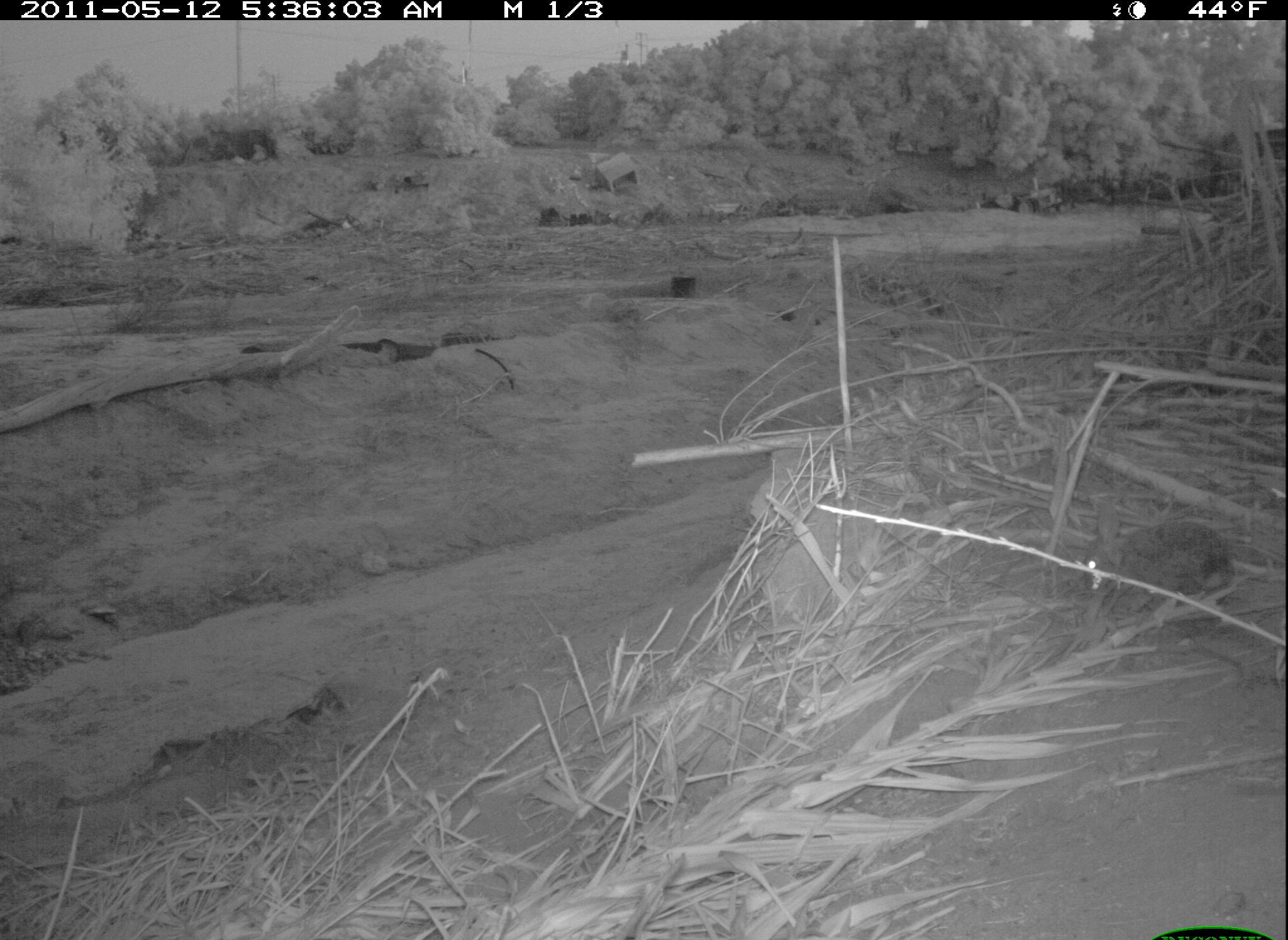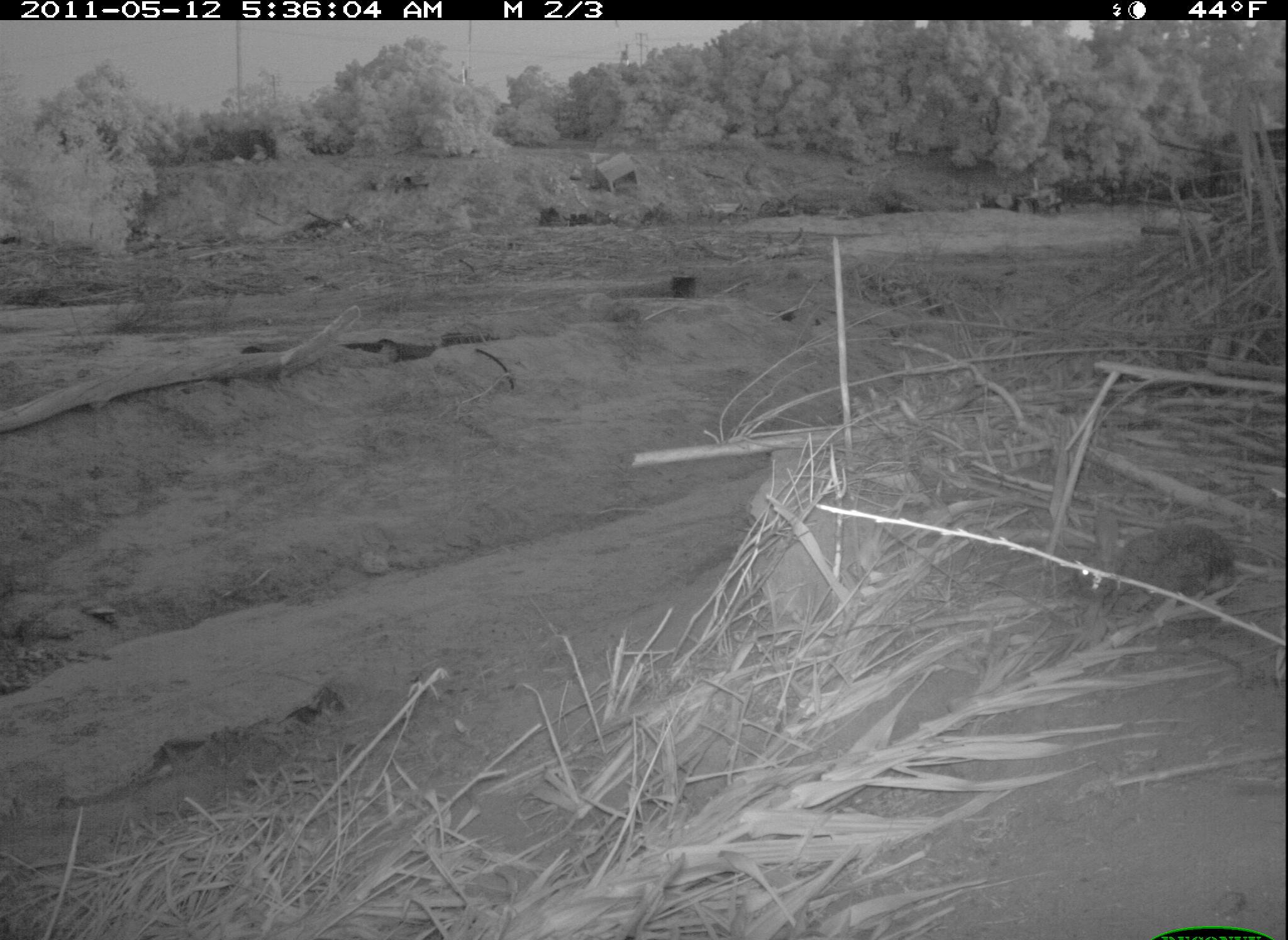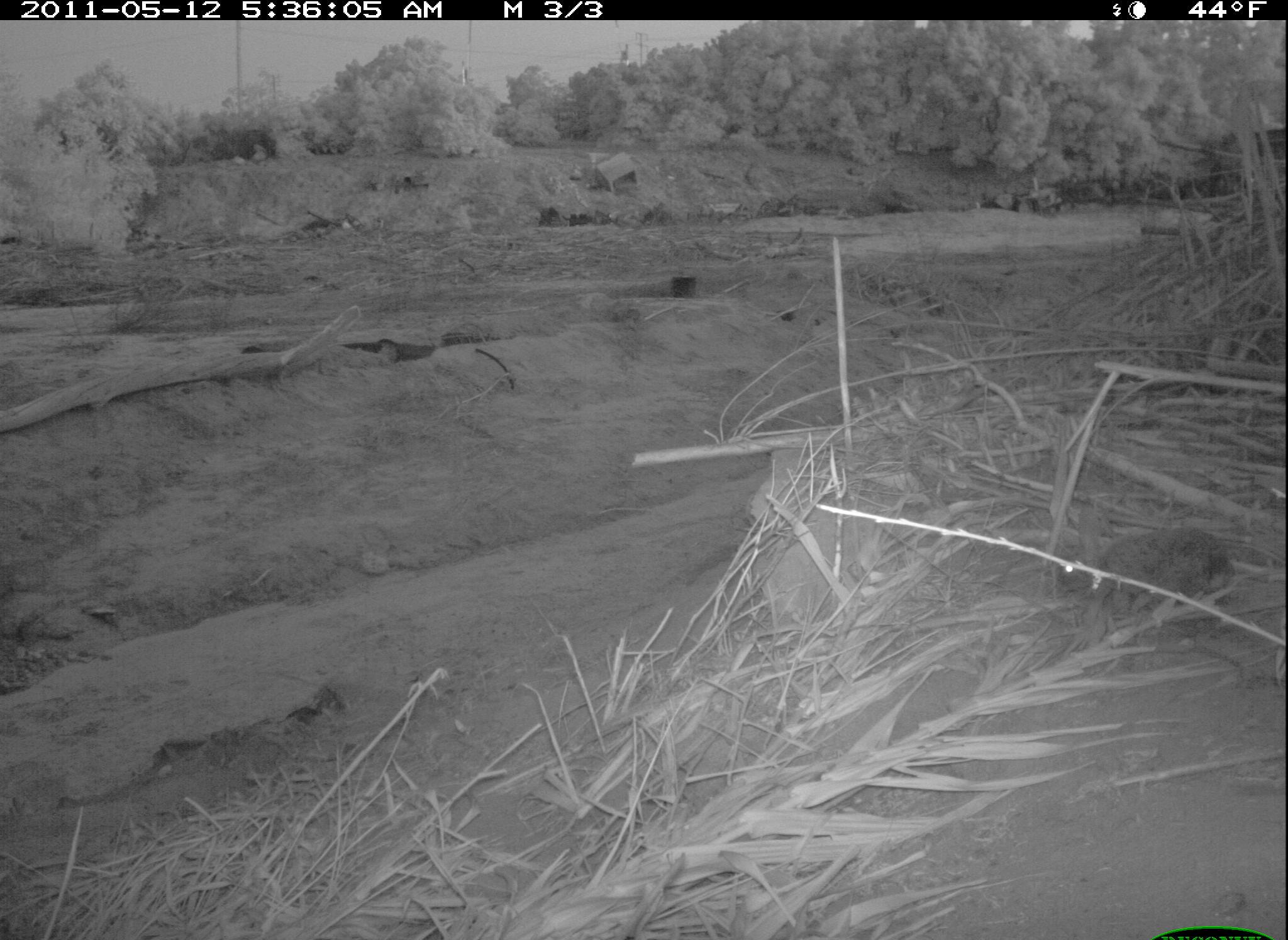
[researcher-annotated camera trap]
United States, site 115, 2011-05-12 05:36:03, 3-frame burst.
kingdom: Animalia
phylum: Chordata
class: Mammalia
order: Lagomorpha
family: Leporidae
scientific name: Leporidae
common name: rabbits and hares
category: rabbit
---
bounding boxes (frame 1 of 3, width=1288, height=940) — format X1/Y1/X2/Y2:
rabbit: 1071/494/1240/620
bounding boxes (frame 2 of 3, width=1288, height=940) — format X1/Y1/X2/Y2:
rabbit: 1055/496/1256/641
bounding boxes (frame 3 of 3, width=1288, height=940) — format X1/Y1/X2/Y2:
rabbit: 1048/491/1243/641